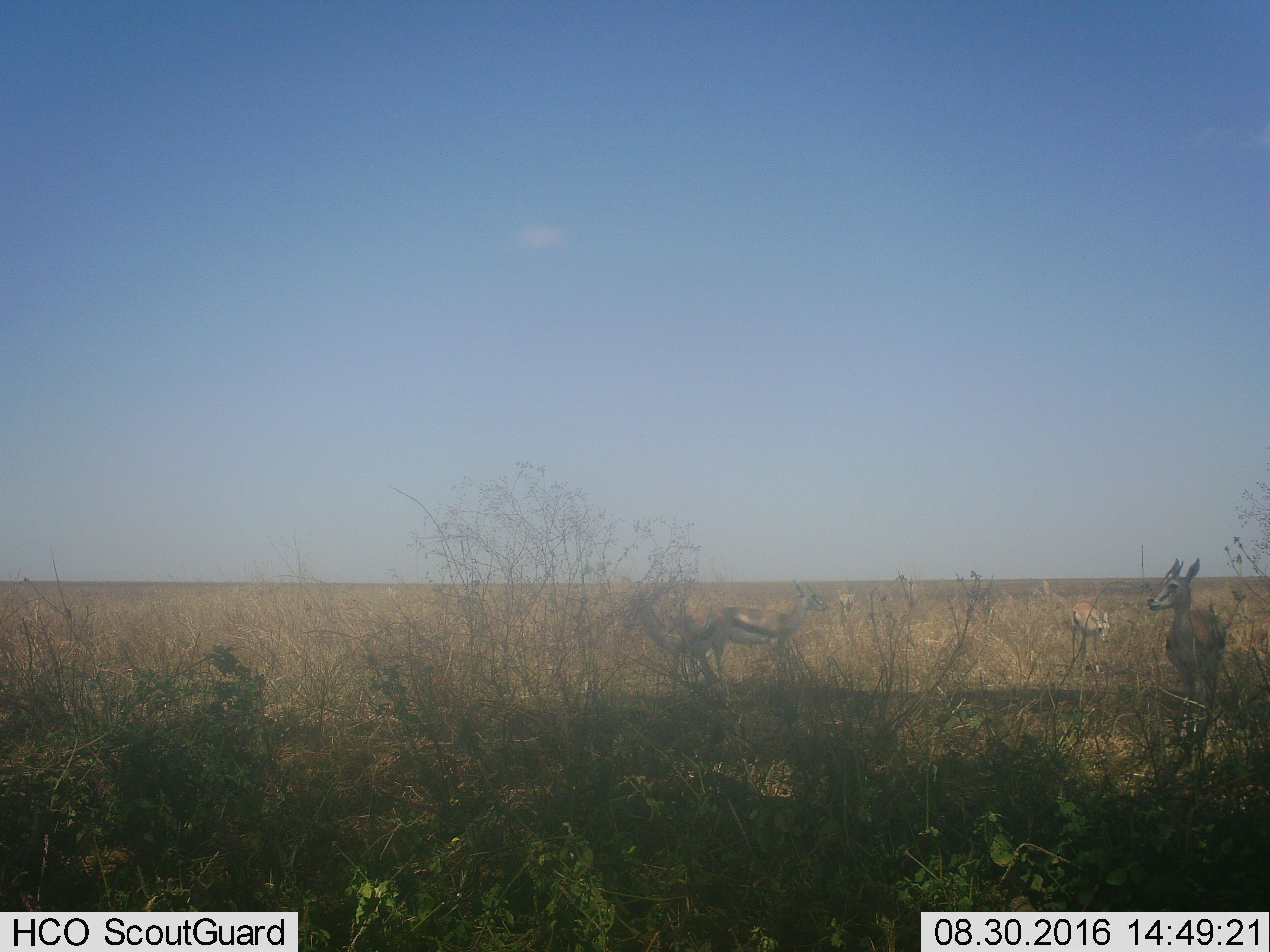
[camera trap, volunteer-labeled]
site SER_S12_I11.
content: unidentified animal